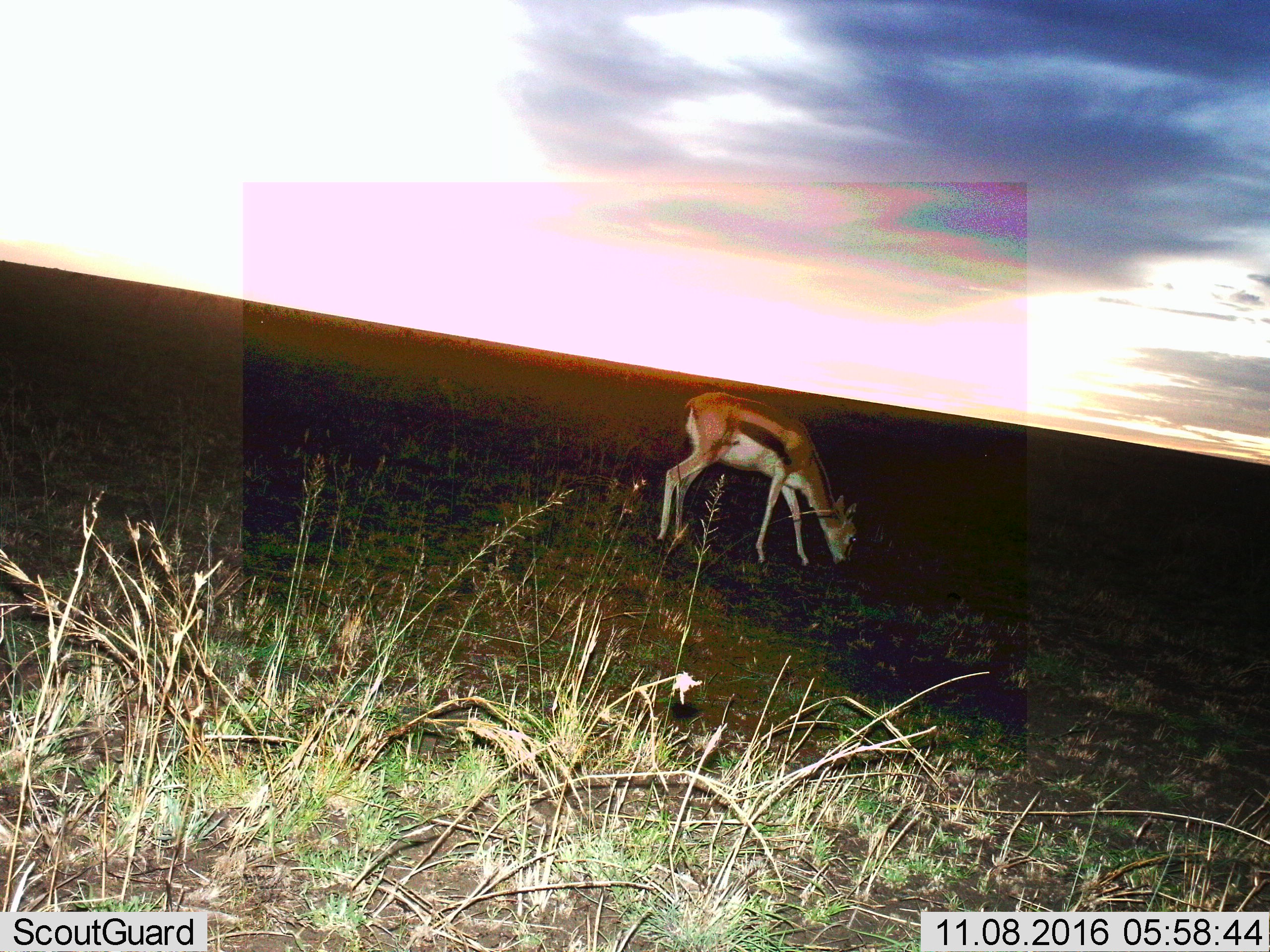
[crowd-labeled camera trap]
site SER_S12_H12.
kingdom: Animalia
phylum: Chordata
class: Mammalia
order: Artiodactyla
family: Bovidae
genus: Eudorcas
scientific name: Eudorcas thomsonii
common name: thomson's gazelle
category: gazellethomsons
Gazellethomsons (thomson's gazelle) (Eudorcas thomsonii), count 1. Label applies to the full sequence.